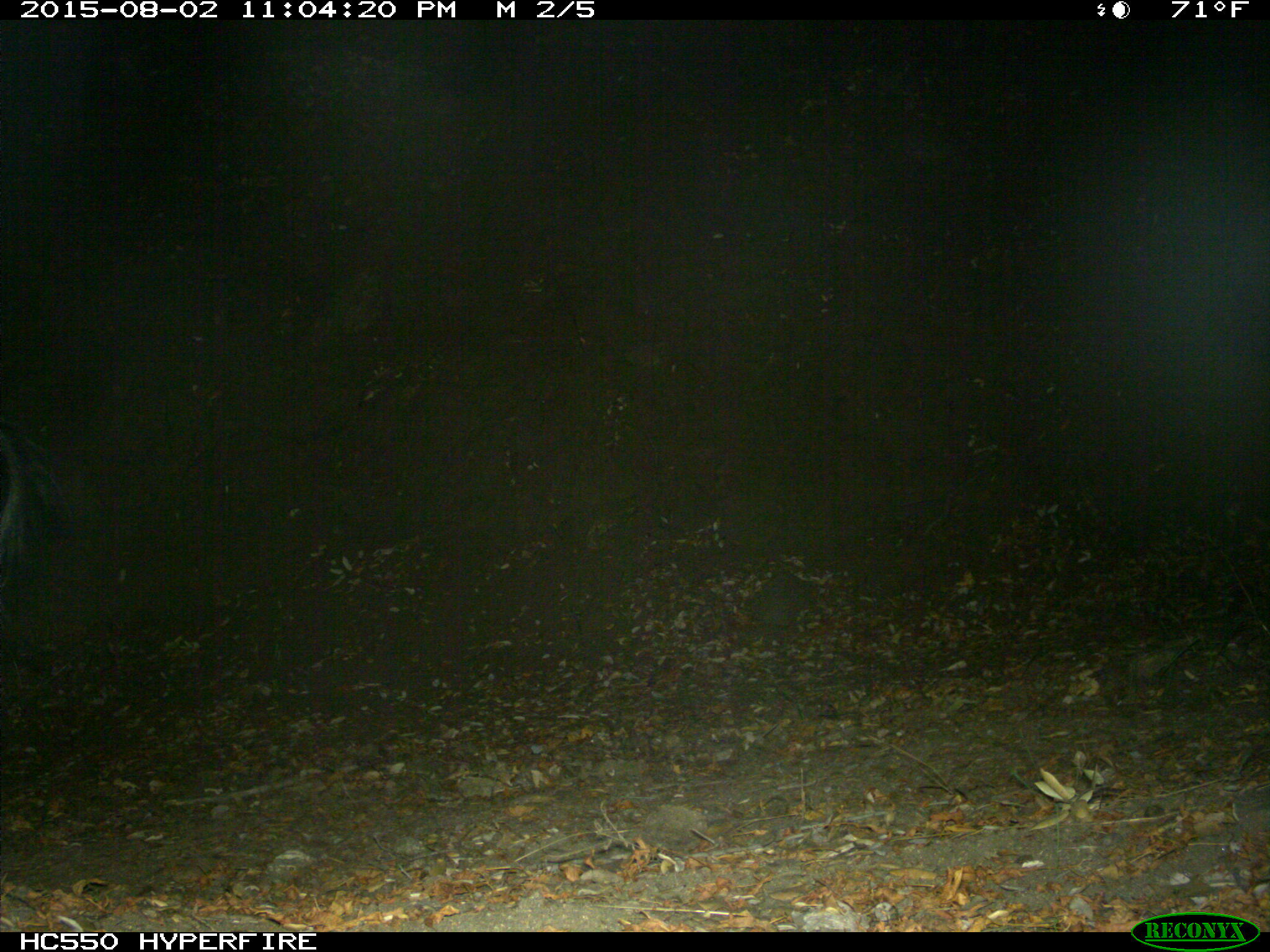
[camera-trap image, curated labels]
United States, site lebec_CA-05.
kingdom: Animalia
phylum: Chordata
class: Mammalia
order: Artiodactyla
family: Suidae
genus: Sus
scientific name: Sus scrofa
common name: wild boar